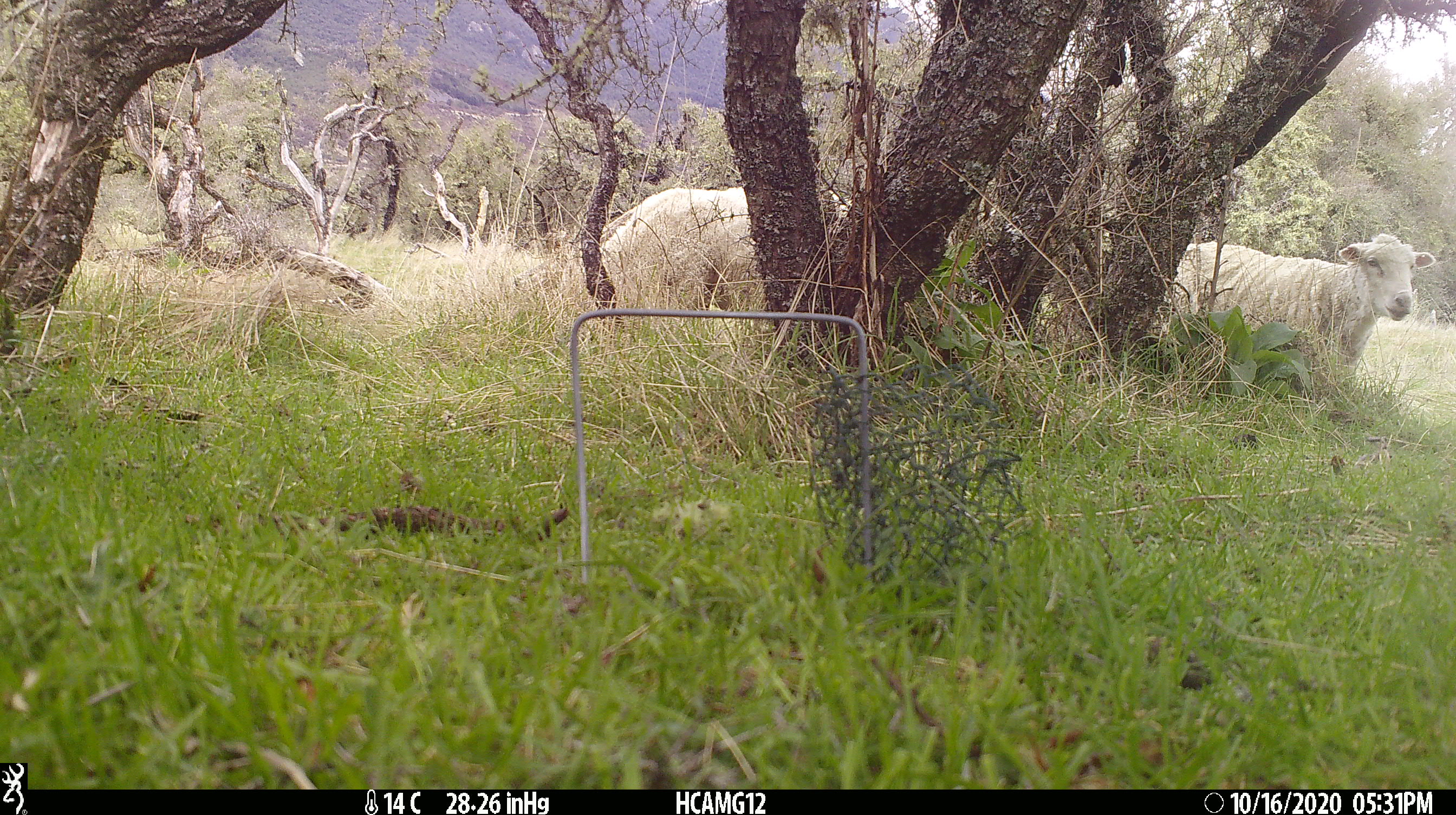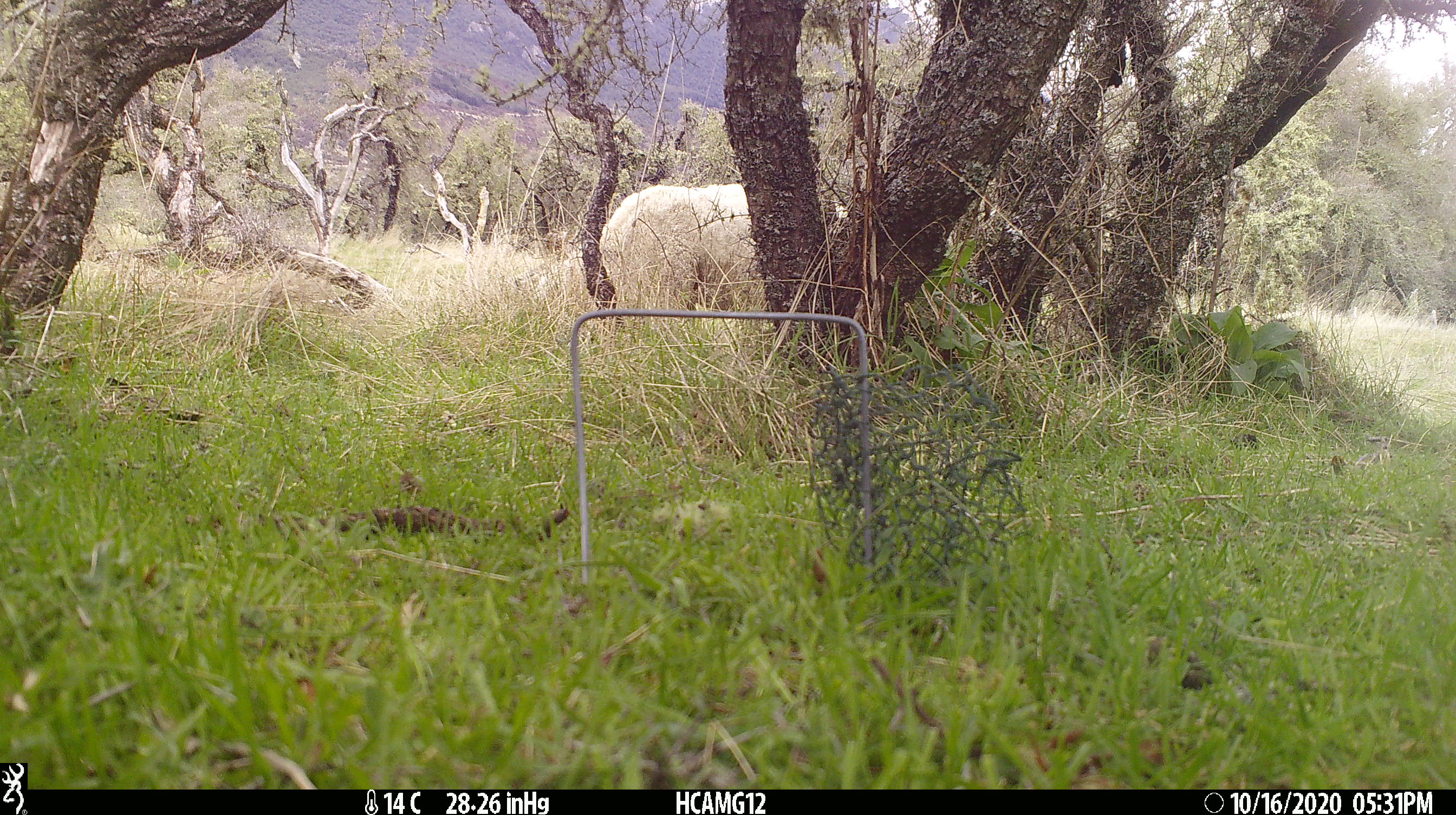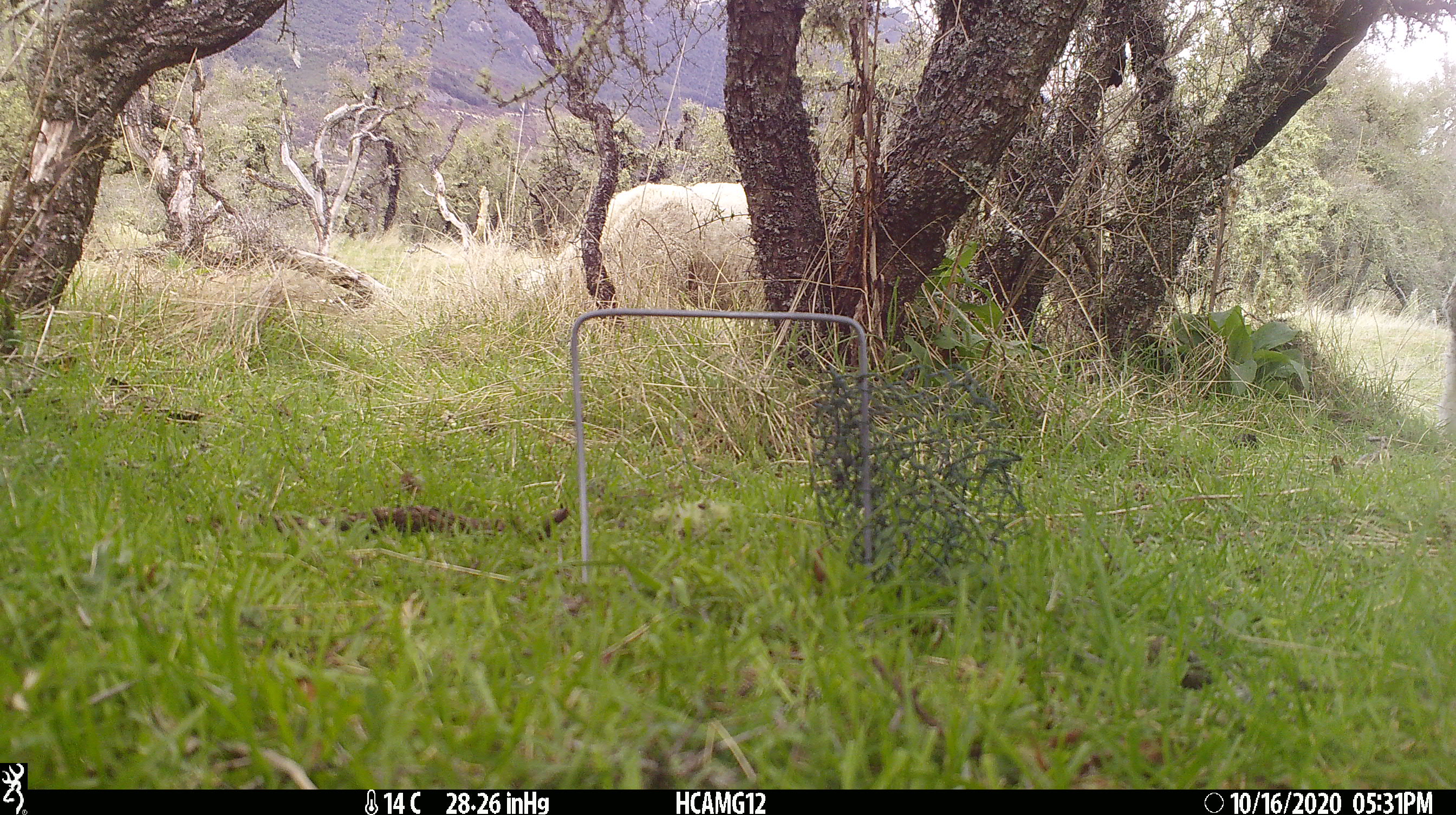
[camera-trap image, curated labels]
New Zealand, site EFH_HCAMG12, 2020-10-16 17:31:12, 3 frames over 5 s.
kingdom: Animalia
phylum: Chordata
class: Mammalia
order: Artiodactyla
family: Bovidae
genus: Ovis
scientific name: Ovis aries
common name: domestic sheep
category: sheep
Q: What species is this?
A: Sheep (domestic sheep) (Ovis aries).